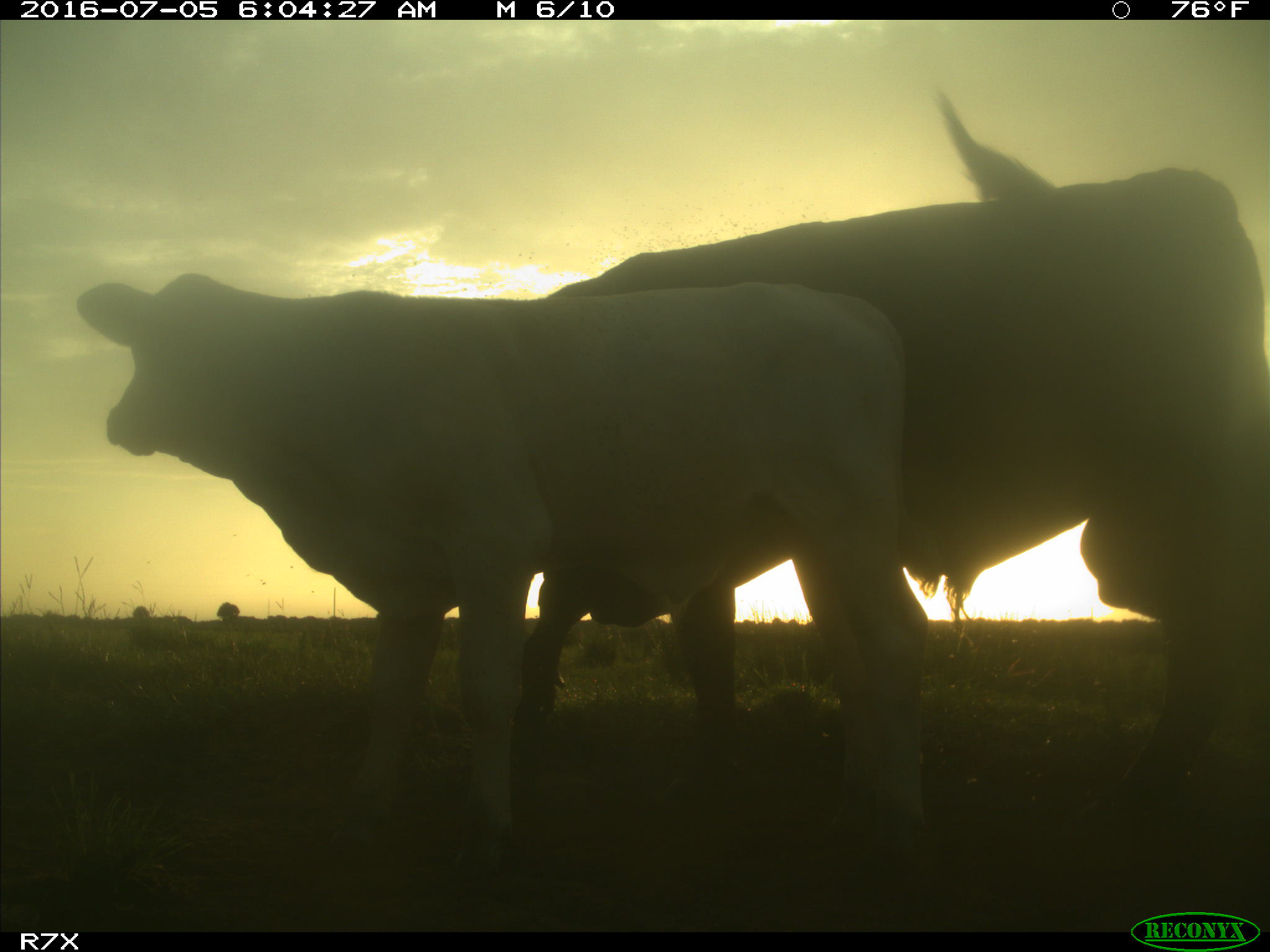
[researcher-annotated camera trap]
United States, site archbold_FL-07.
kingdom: Animalia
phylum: Chordata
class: Mammalia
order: Artiodactyla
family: Bovidae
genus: Bos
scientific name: Bos taurus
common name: domestic cow